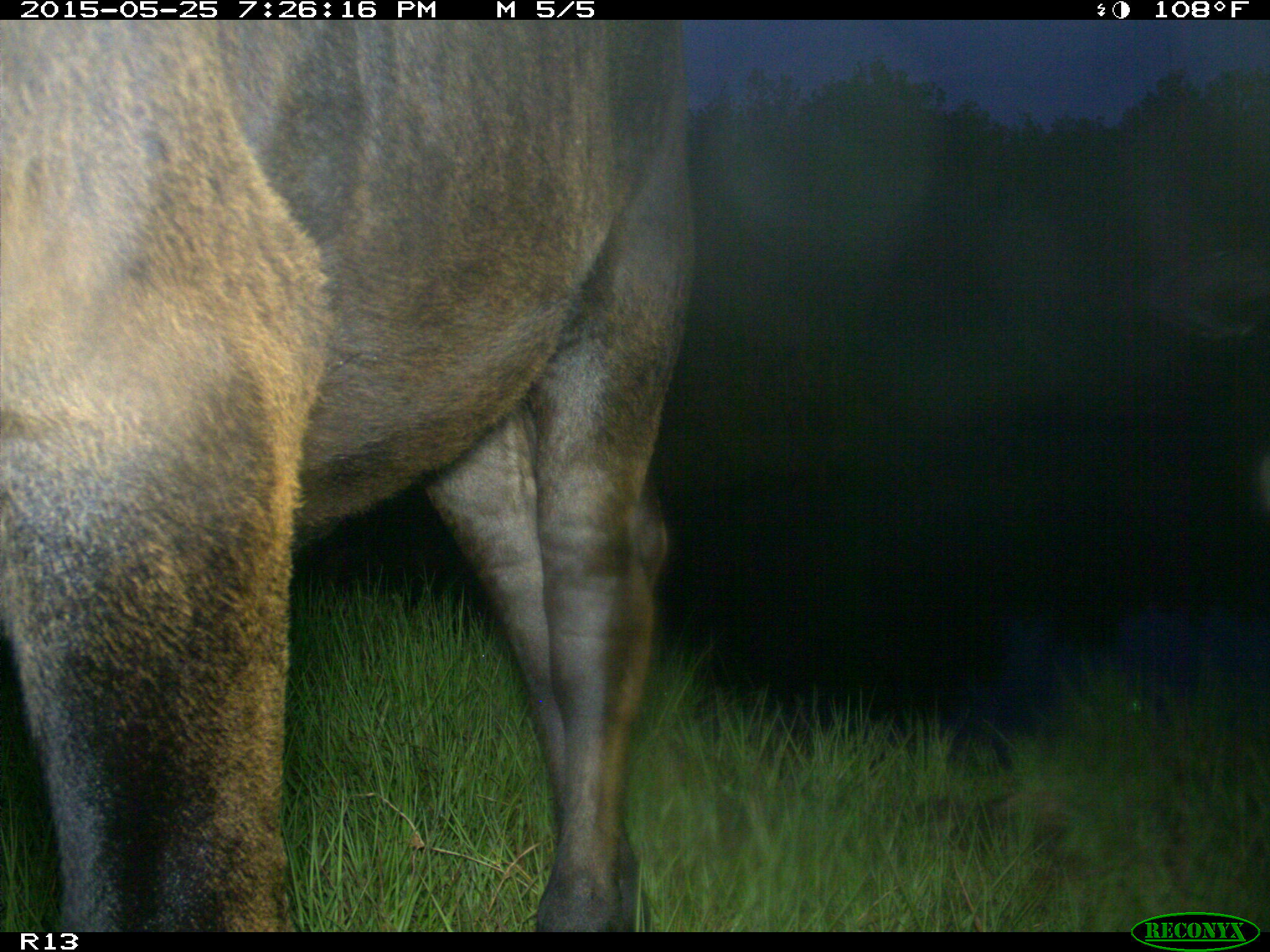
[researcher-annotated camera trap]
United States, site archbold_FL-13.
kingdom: Animalia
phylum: Chordata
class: Mammalia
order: Artiodactyla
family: Bovidae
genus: Bos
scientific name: Bos taurus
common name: domestic cow